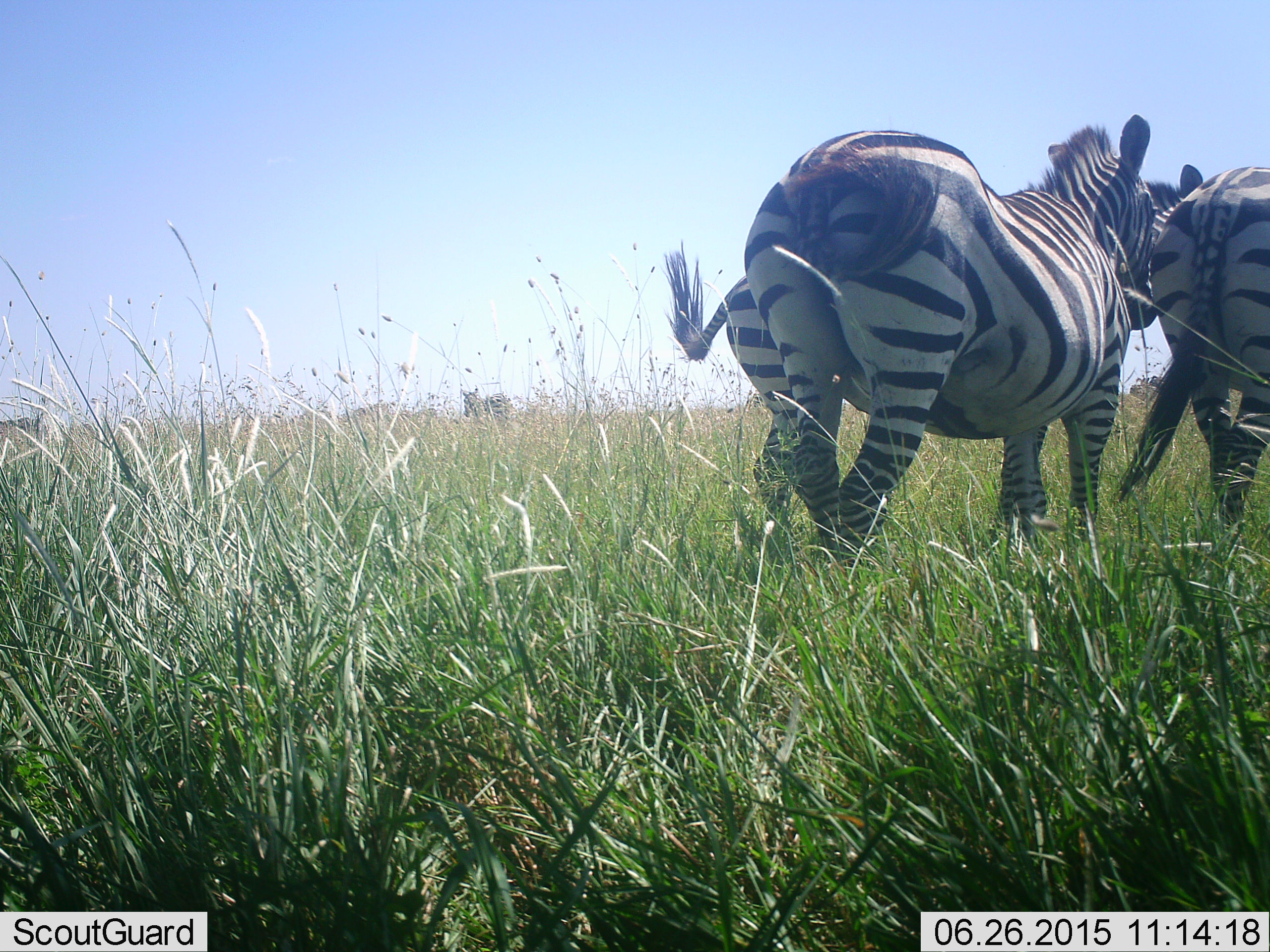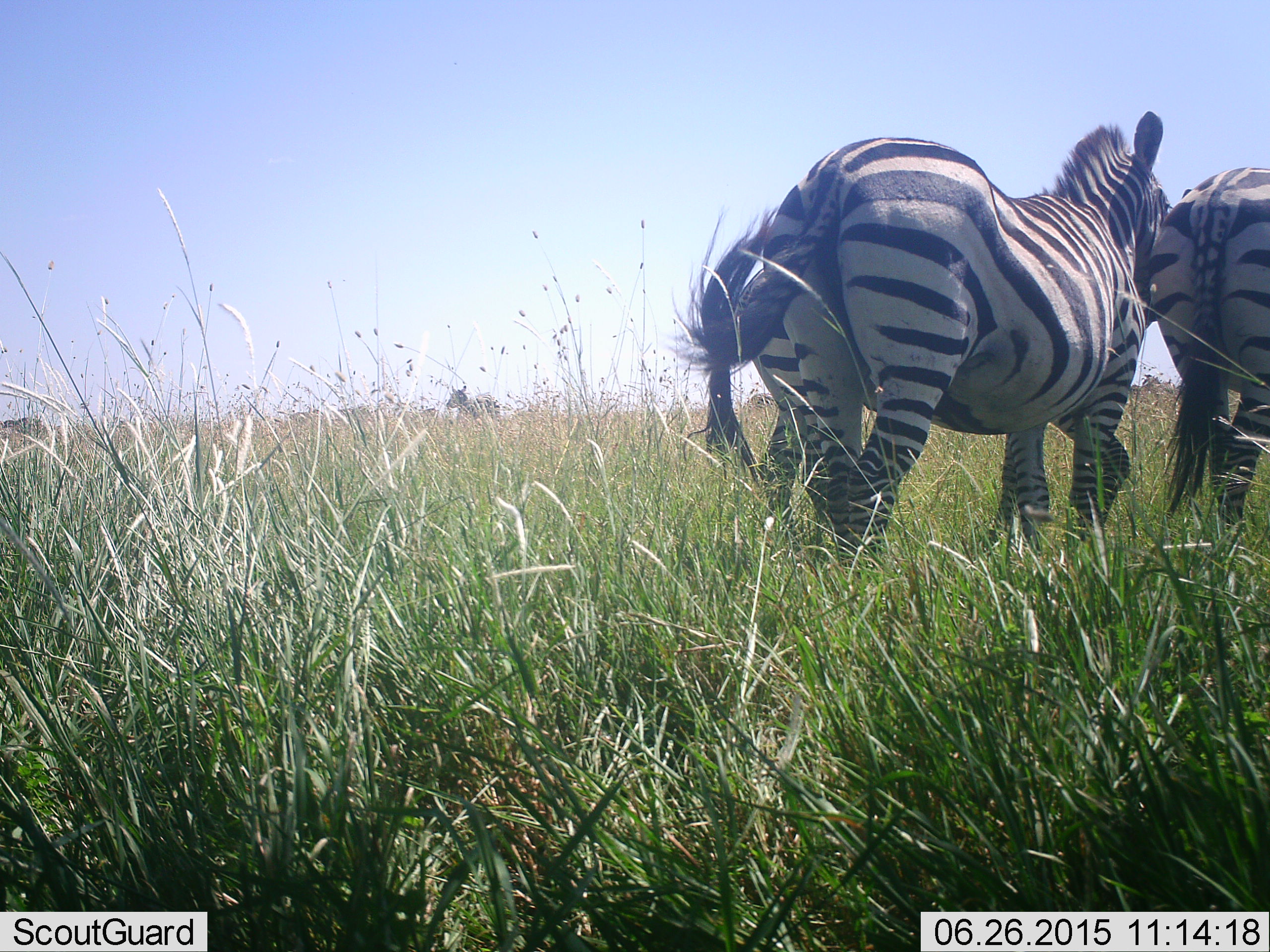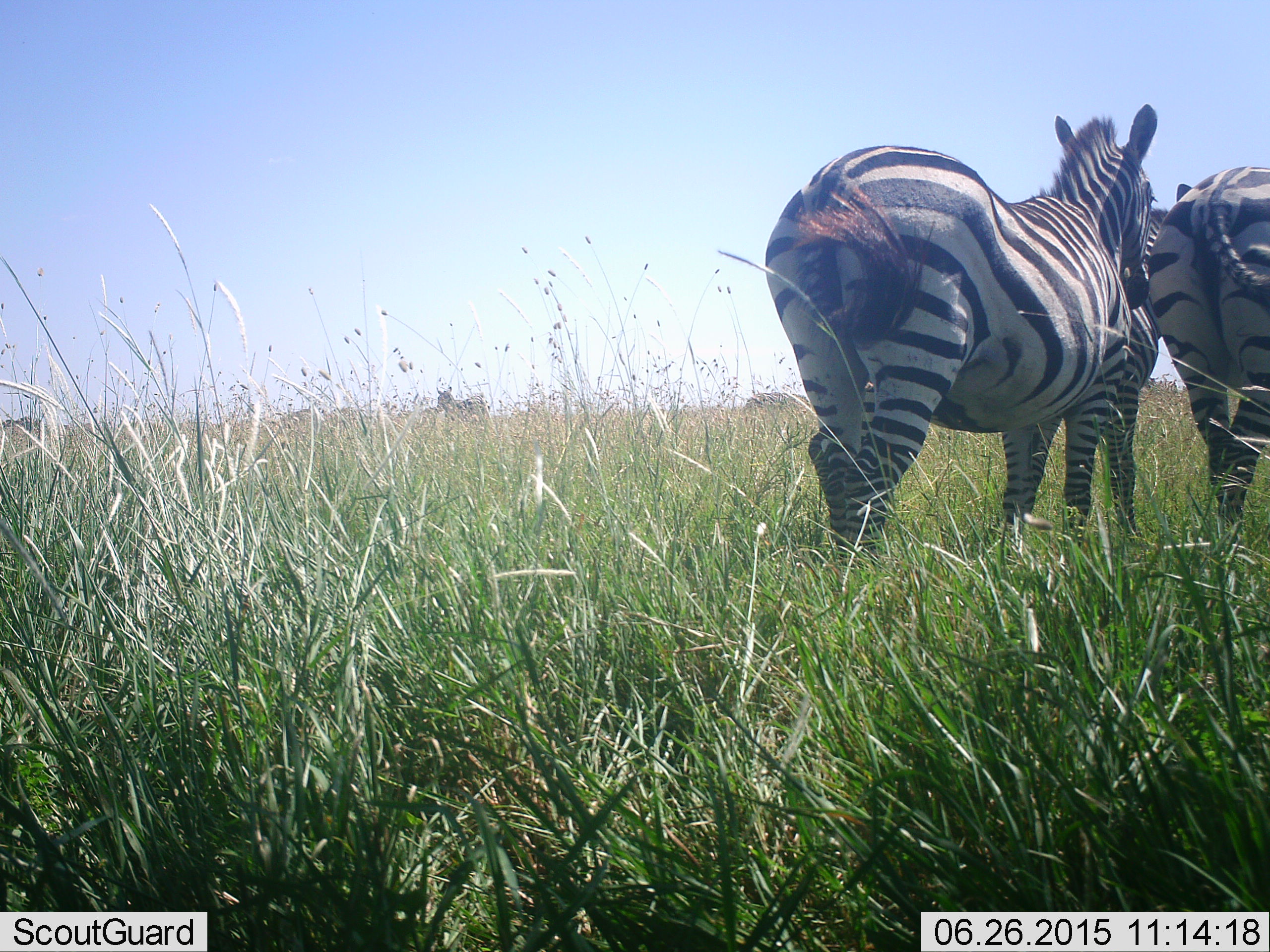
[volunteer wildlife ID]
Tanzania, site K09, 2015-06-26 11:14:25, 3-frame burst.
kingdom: Animalia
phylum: Chordata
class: Mammalia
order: Perissodactyla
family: Equidae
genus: Equus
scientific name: Equus quagga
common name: plains zebra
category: zebra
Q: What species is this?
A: Zebra (plains zebra) (Equus quagga).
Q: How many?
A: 4.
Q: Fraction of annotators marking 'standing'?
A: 60%.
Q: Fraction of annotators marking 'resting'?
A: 10%.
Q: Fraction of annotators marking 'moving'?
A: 50%.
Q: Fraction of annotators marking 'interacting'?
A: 10%.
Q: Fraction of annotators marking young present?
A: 10%.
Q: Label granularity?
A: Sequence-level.